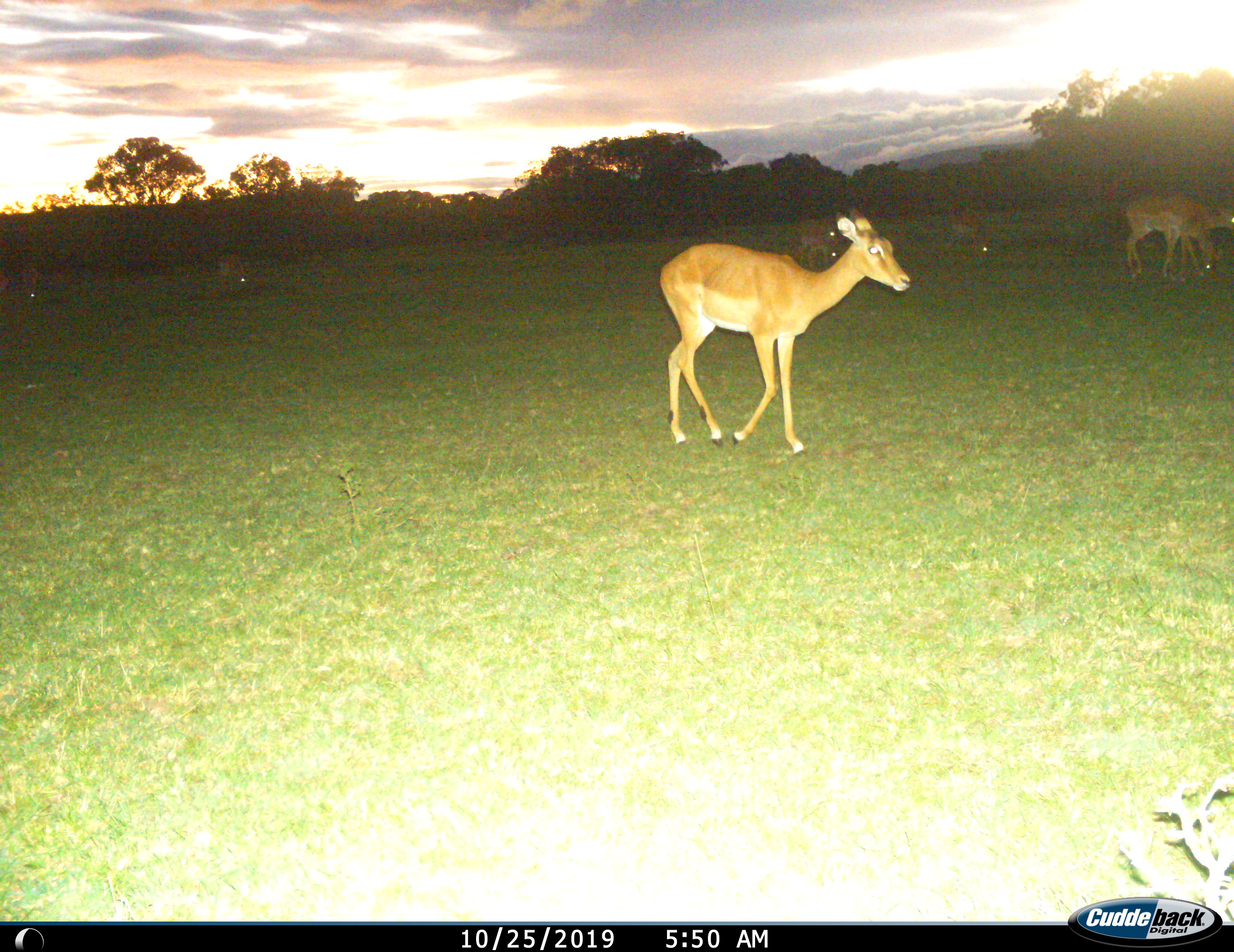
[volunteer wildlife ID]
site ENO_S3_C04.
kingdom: Animalia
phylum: Chordata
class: Mammalia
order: Artiodactyla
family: Bovidae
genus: Aepyceros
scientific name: Aepyceros melampus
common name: impala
Impala (Aepyceros melampus), count 8. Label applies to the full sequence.